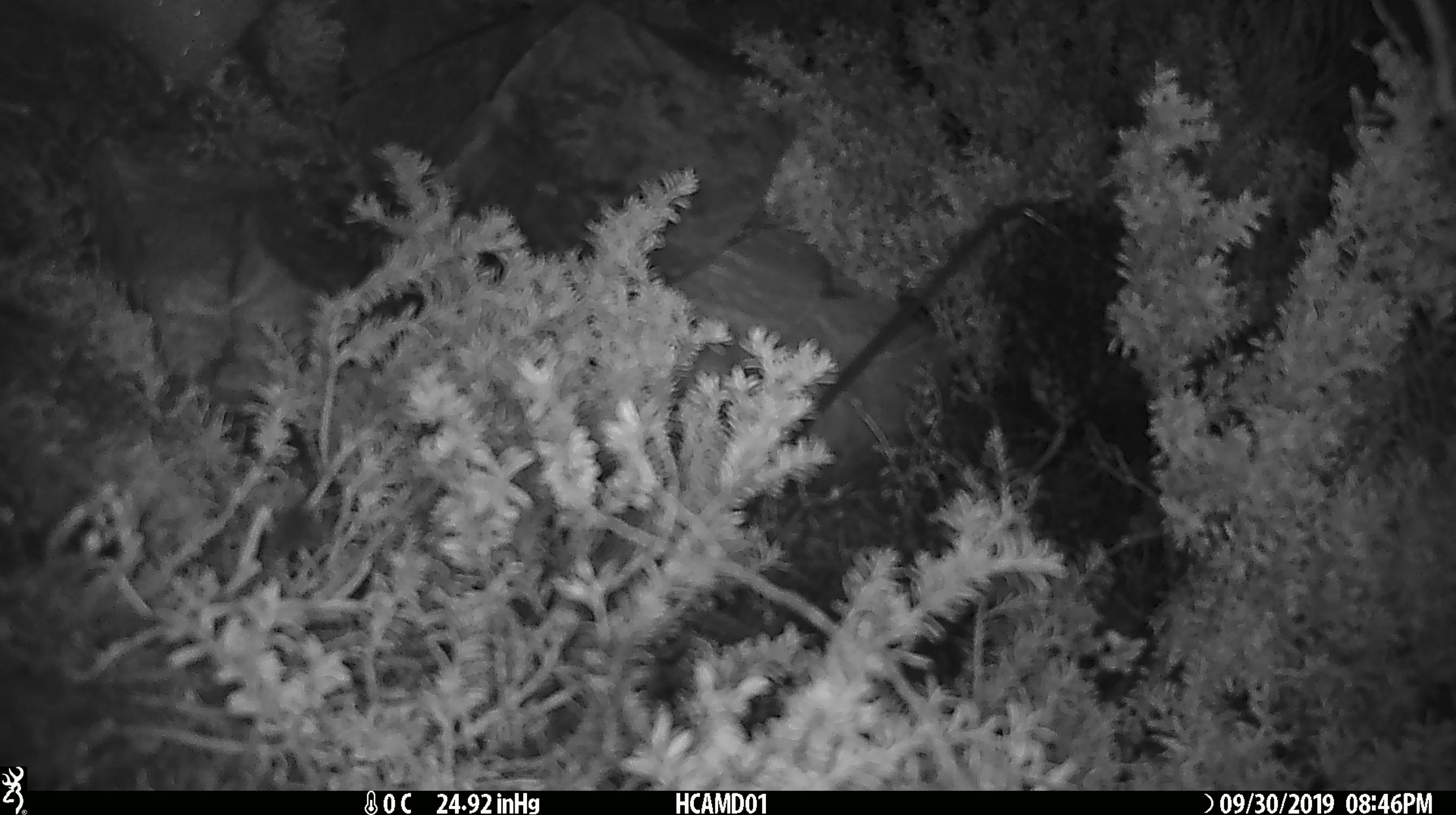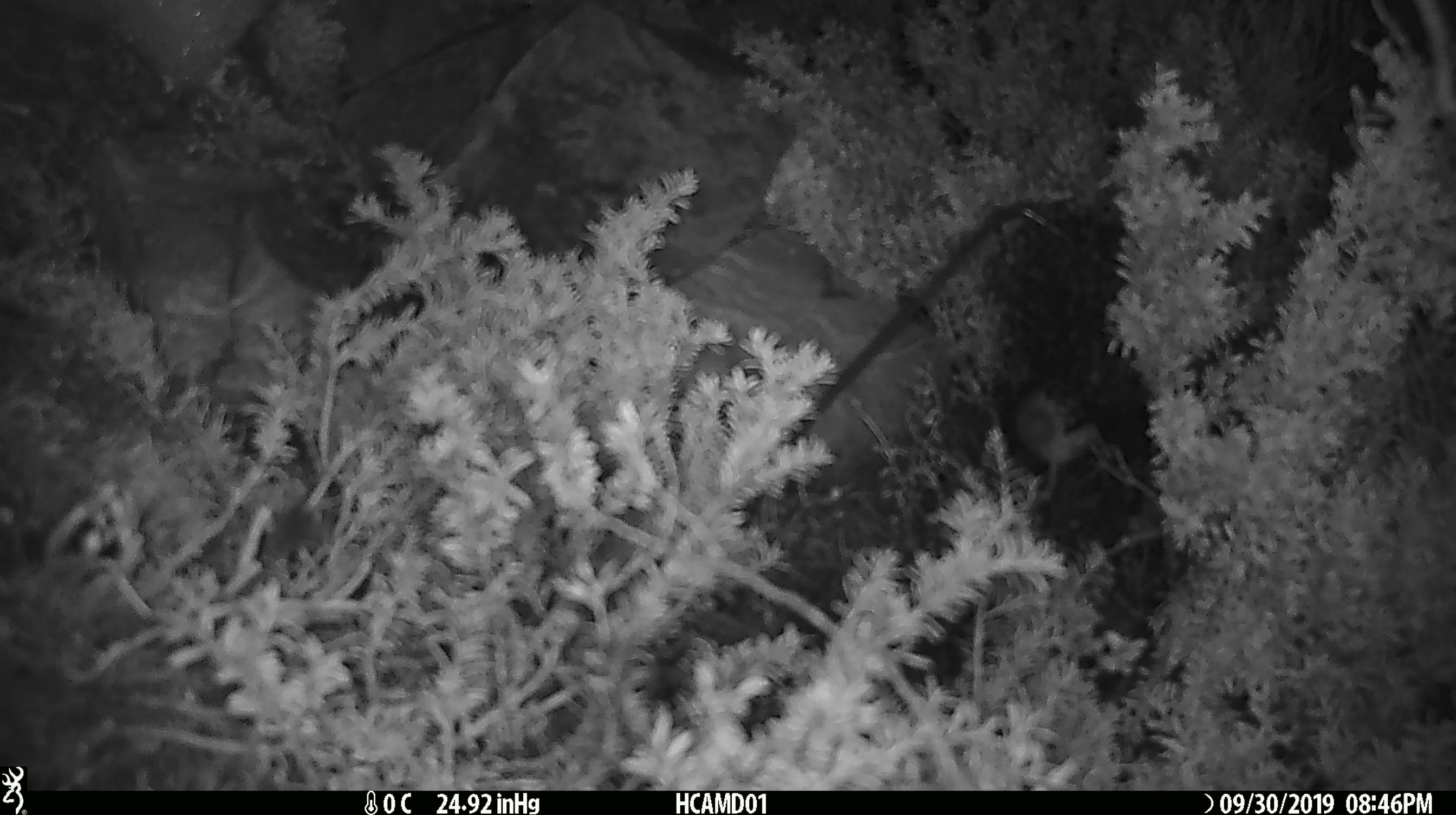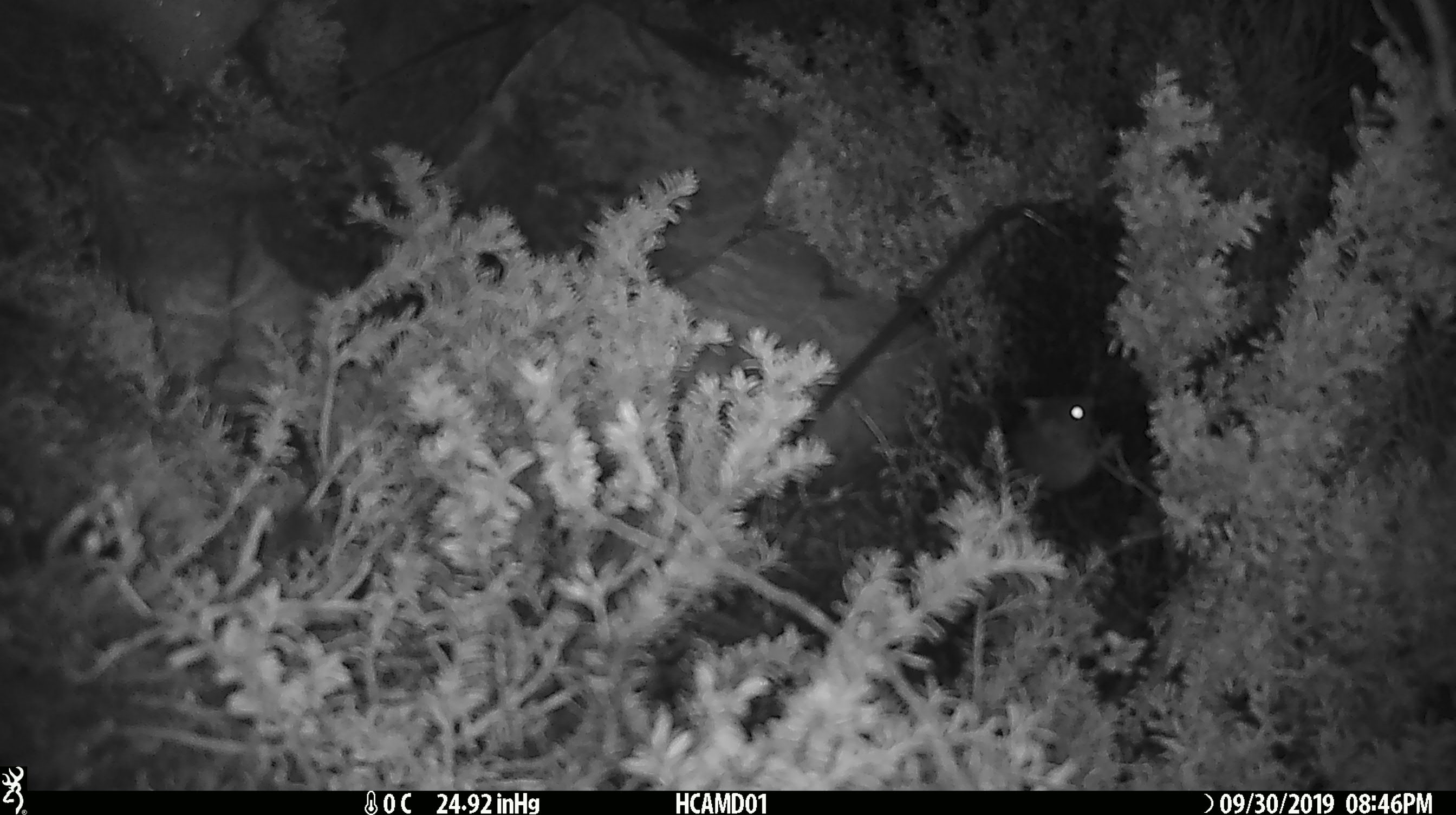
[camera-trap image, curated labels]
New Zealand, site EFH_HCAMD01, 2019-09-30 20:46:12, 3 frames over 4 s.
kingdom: Animalia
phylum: Chordata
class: Mammalia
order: Rodentia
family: Muridae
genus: Mus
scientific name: Mus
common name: mouse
Mouse (Mus).